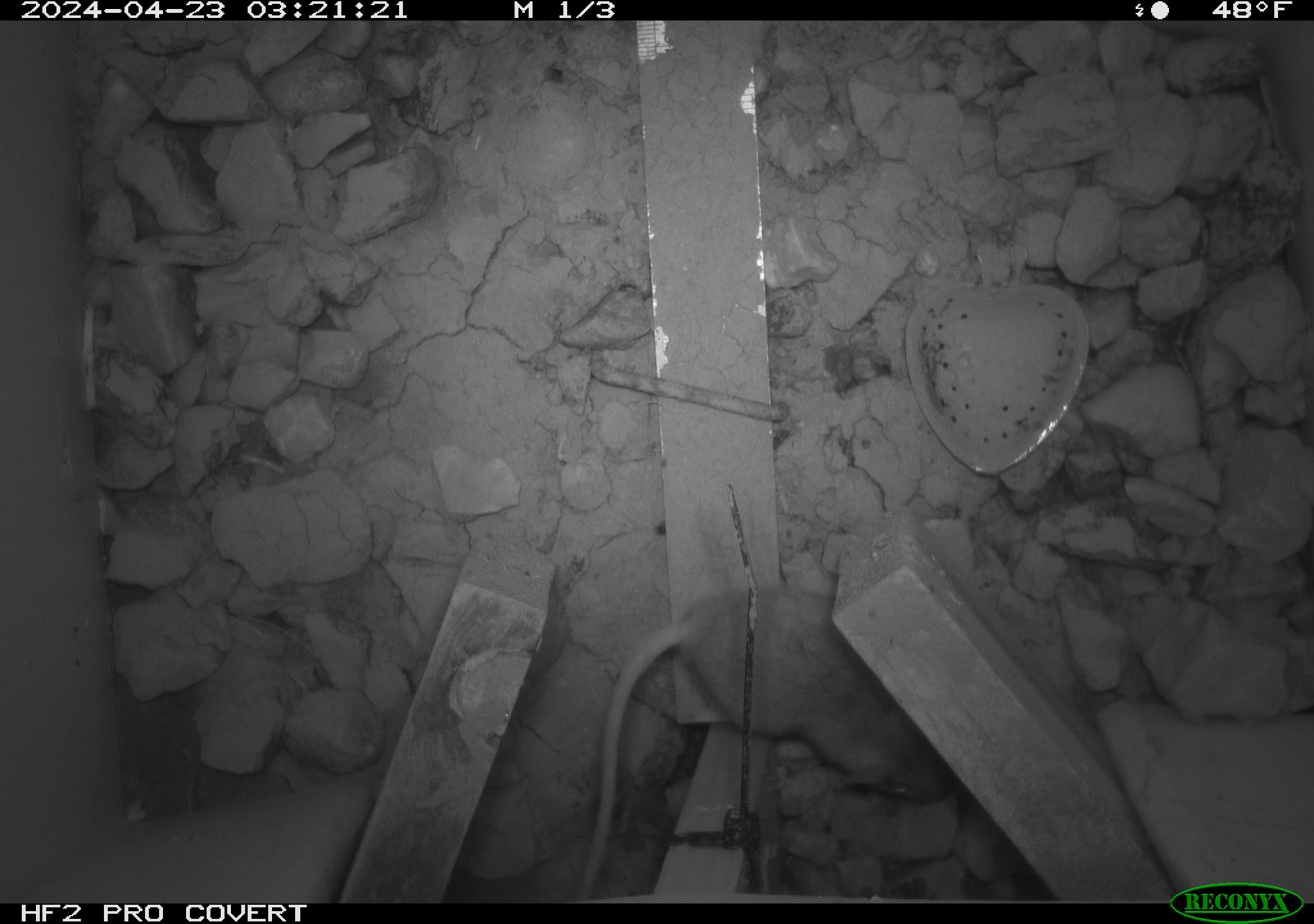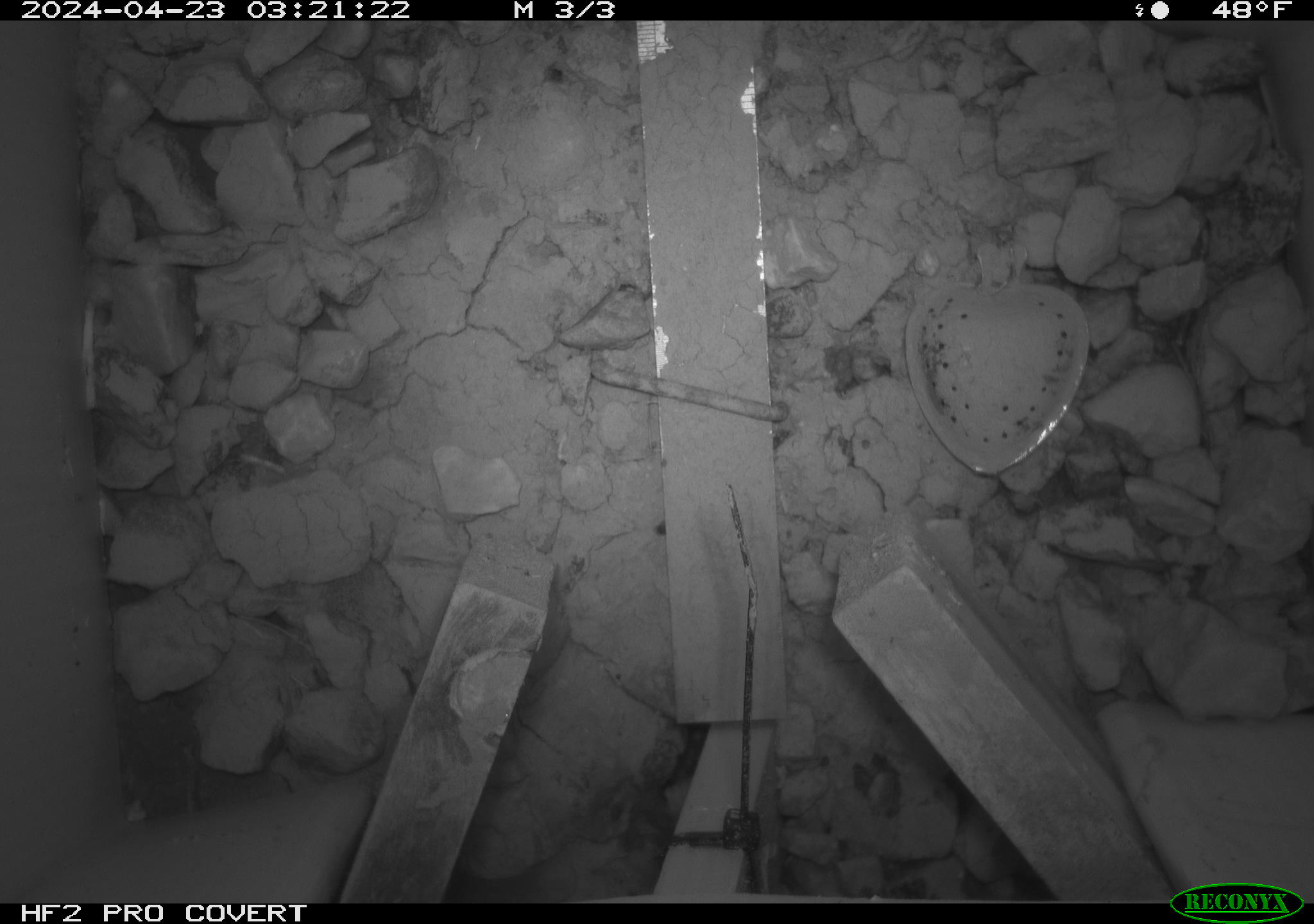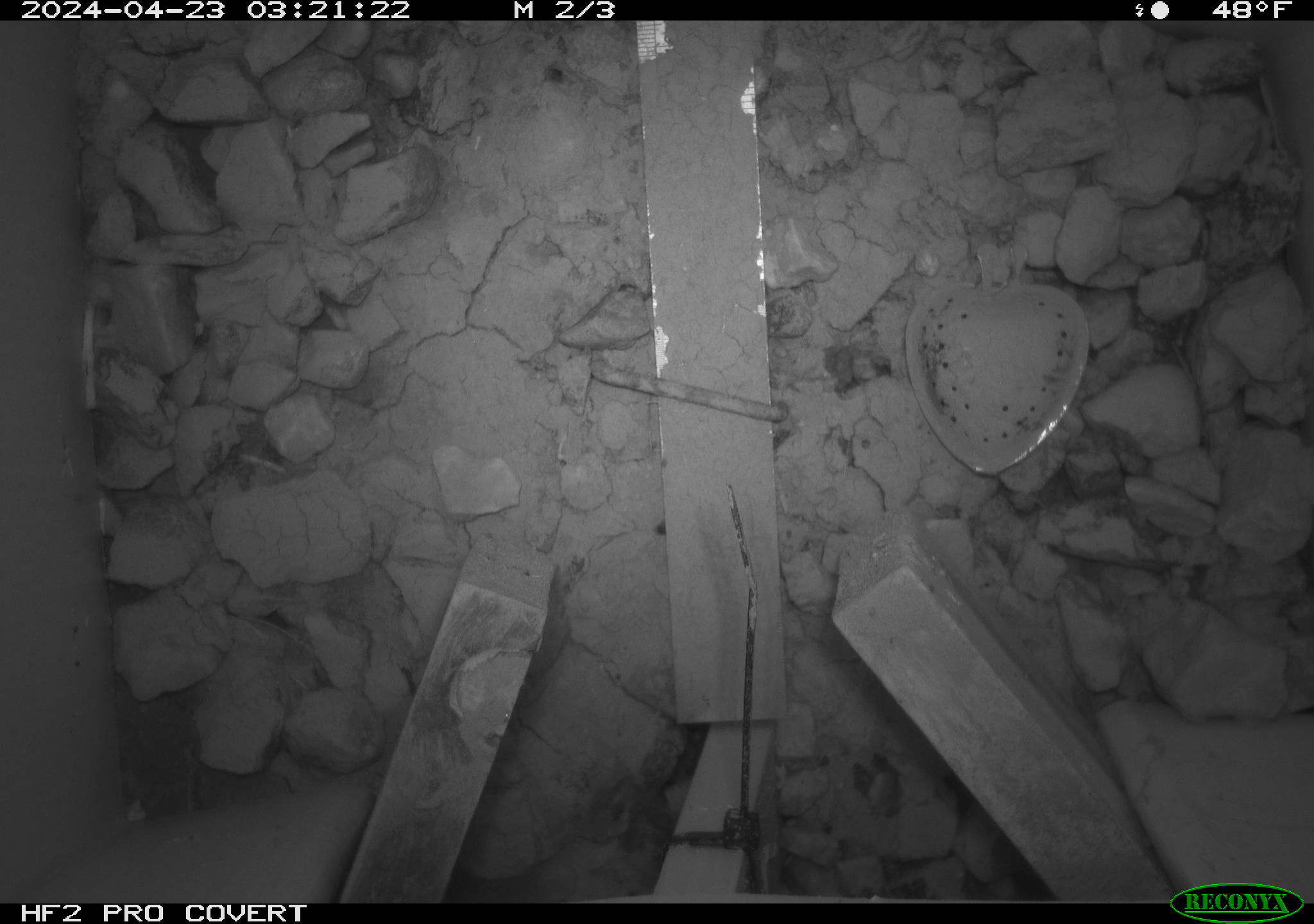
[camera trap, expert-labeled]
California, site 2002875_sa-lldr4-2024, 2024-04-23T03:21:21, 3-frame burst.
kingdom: Animalia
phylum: Chordata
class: Mammalia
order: Rodentia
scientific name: Rodentia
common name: mouse species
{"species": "mouse species (Rodentia)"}